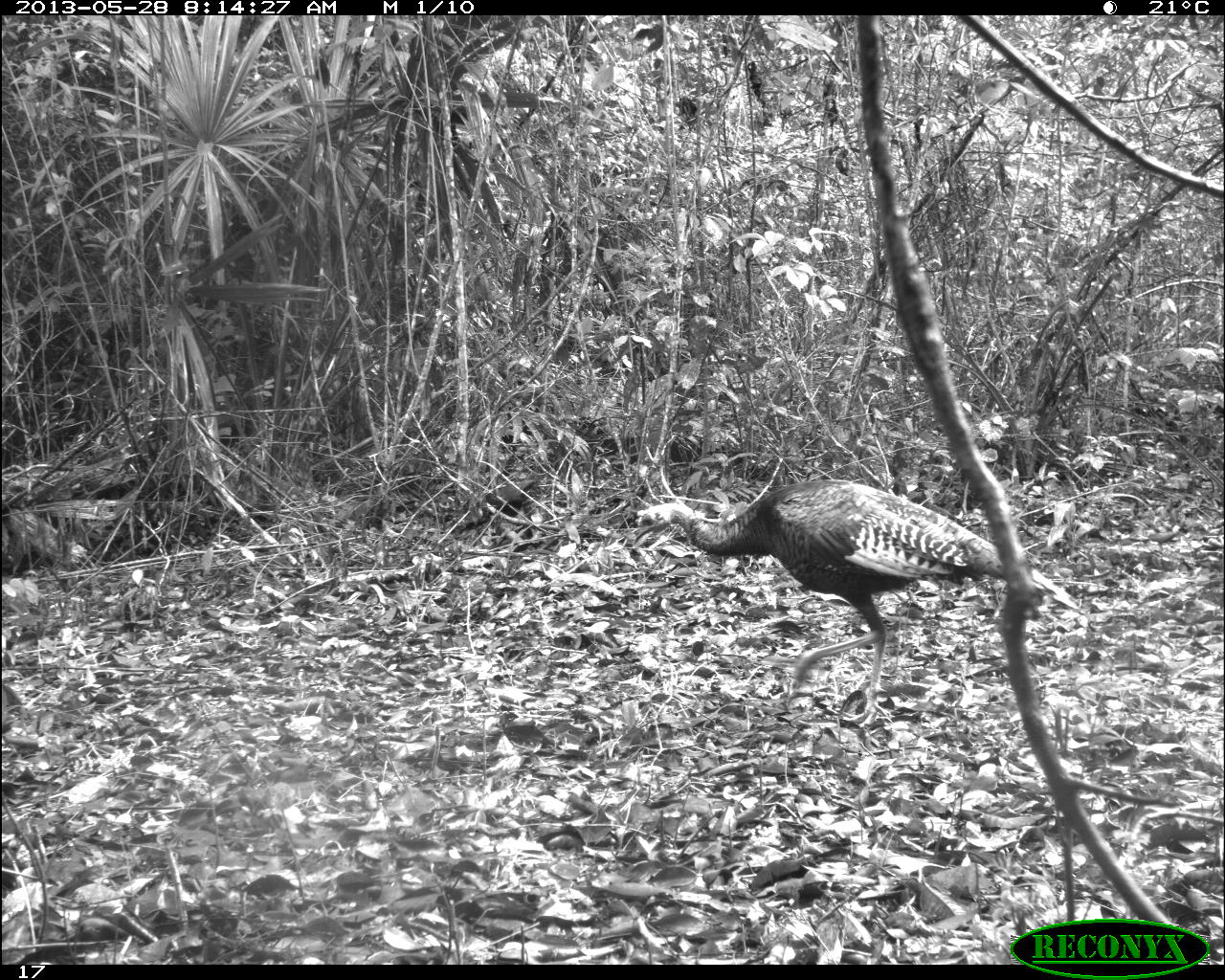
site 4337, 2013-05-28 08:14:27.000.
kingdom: Animalia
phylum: Chordata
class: Aves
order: Galliformes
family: Phasianidae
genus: Meleagris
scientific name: Meleagris ocellata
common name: ocellated turkey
Meleagris ocellata (ocellated turkey), count 3.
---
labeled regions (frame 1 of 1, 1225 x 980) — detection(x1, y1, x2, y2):
meleagris ocellata: detection(632, 475, 1087, 731)